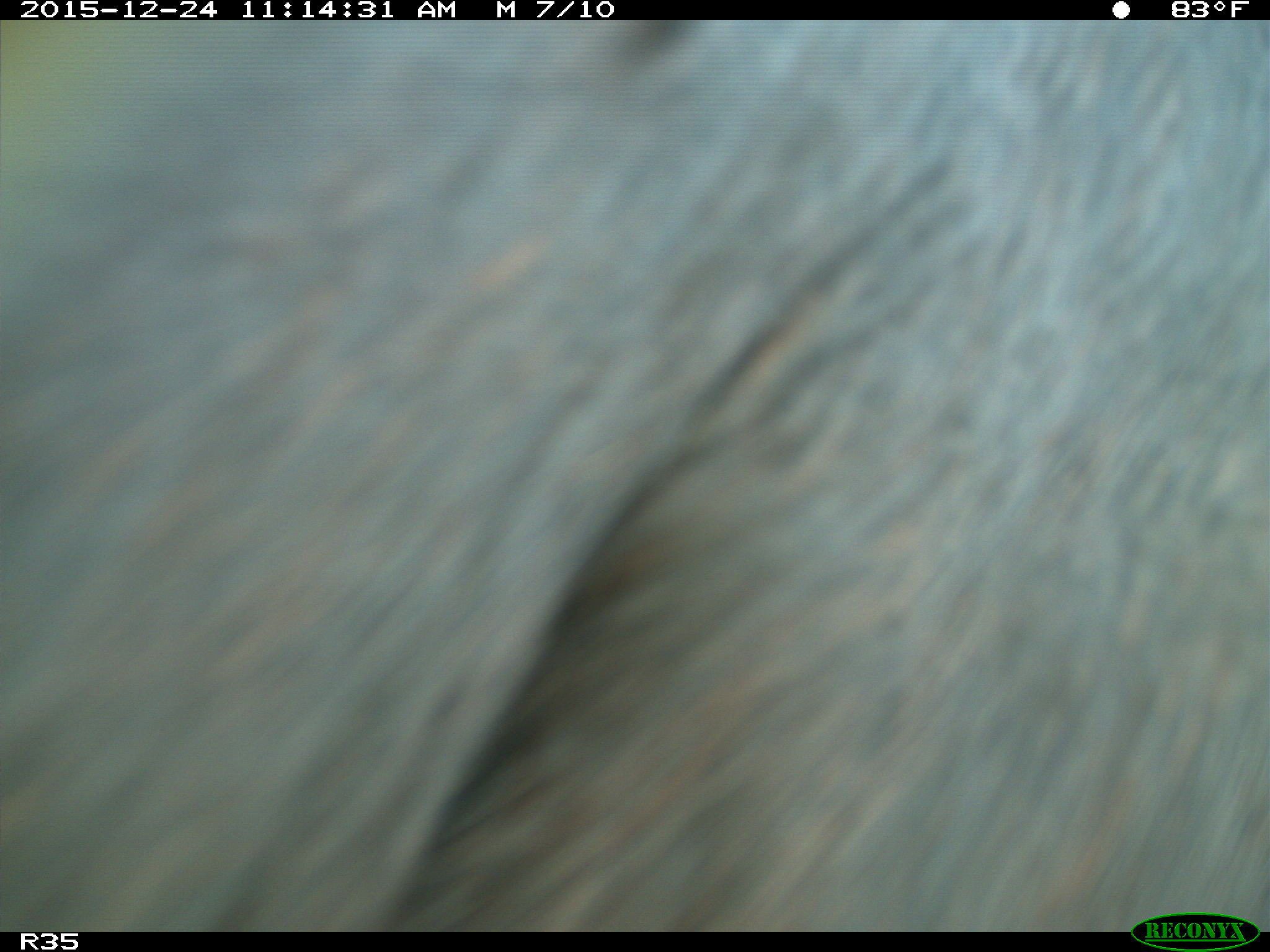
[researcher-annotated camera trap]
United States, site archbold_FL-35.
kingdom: Animalia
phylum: Chordata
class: Mammalia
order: Artiodactyla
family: Bovidae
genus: Bos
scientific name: Bos taurus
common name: domestic cow